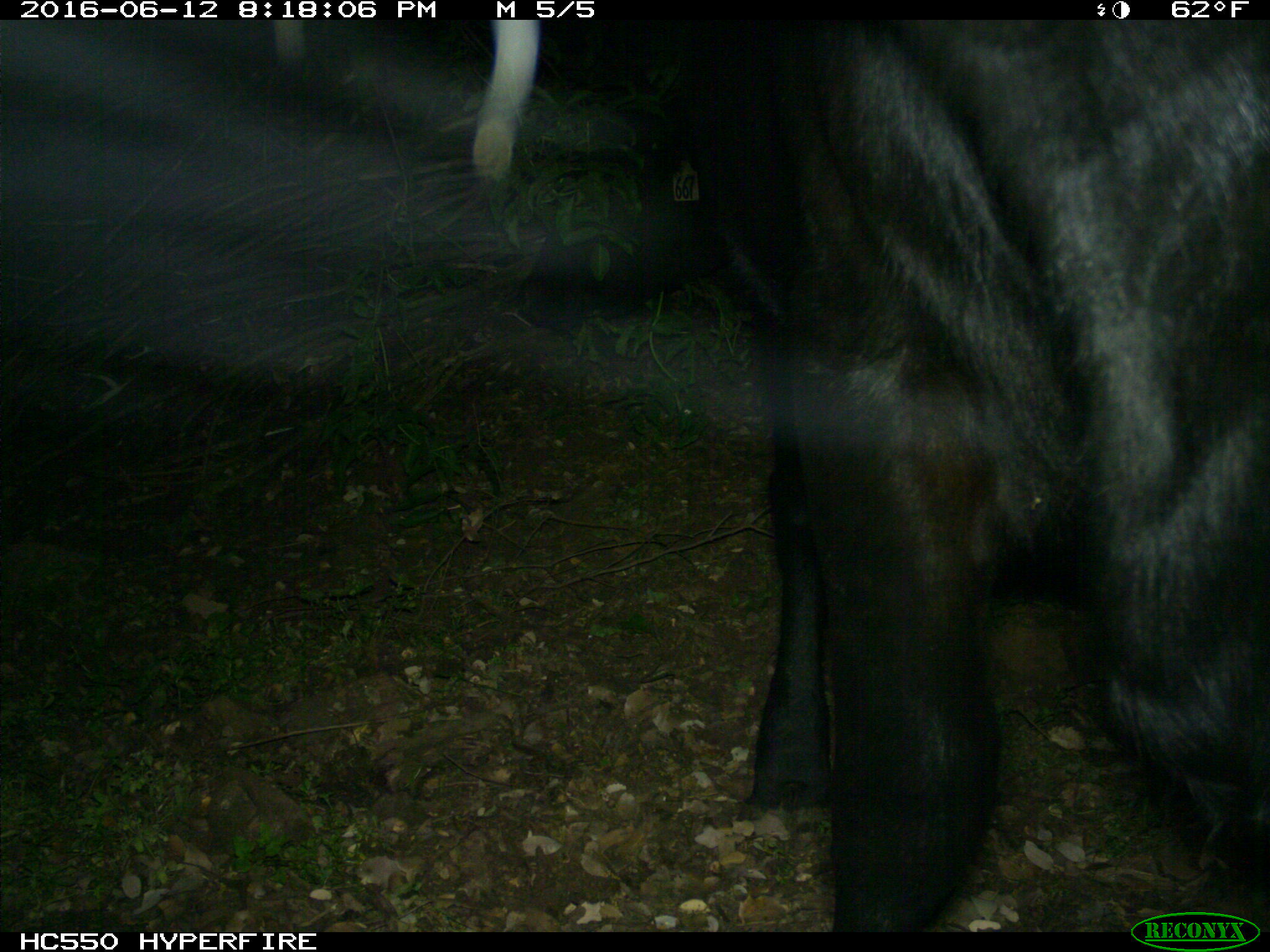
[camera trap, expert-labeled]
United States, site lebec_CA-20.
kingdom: Animalia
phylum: Chordata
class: Mammalia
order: Artiodactyla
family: Bovidae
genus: Bos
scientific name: Bos taurus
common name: domestic cow